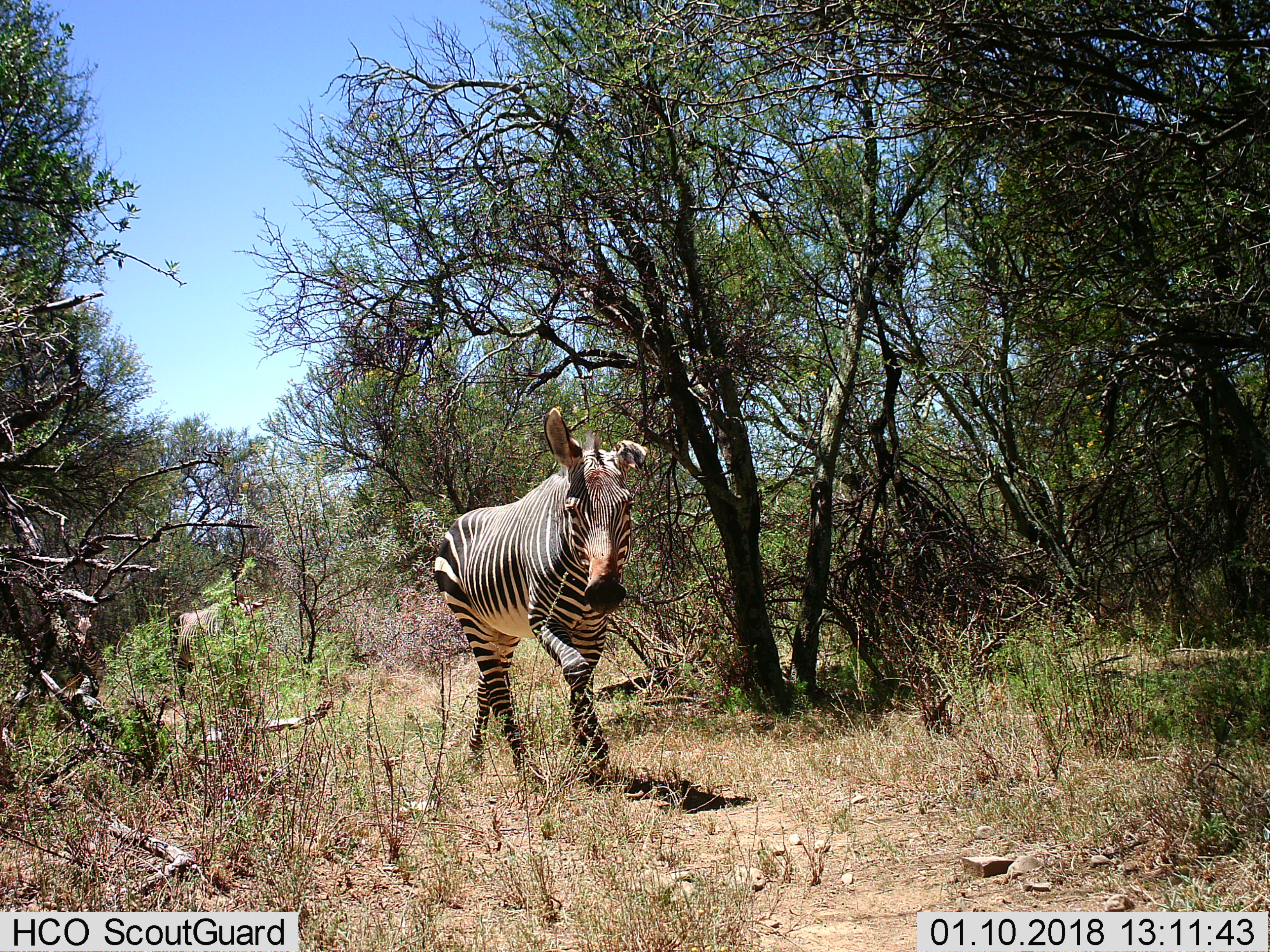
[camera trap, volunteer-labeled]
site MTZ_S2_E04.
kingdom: Animalia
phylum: Chordata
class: Mammalia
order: Perissodactyla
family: Equidae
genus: Equus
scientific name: Equus zebra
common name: mountain zebra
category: zebramountain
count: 2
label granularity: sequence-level